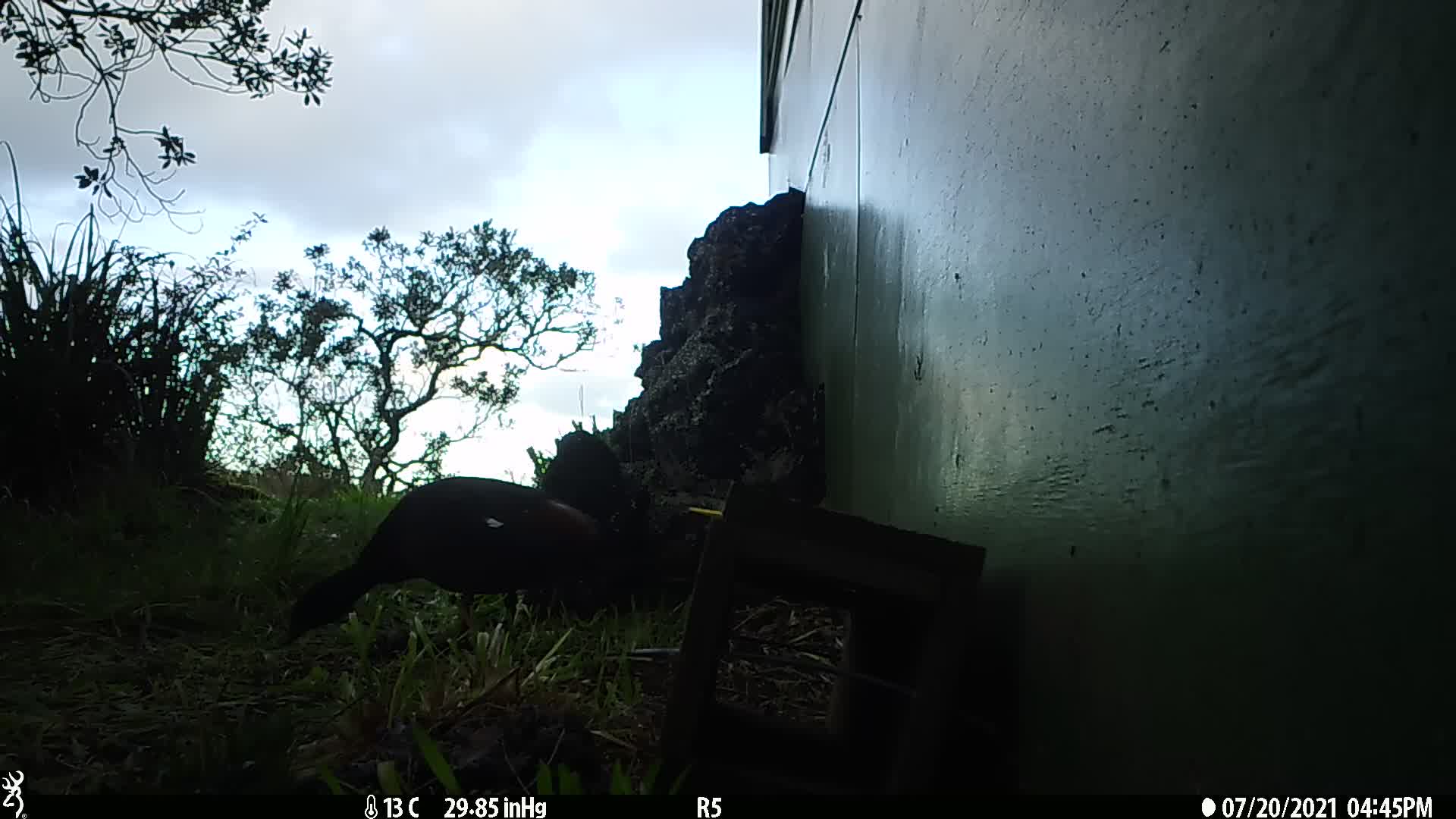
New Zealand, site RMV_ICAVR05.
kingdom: Animalia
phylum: Chordata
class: Aves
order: Anseriformes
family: Anatidae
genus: Tadorna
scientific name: Tadorna variegata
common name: paradise shelduck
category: paradise duck